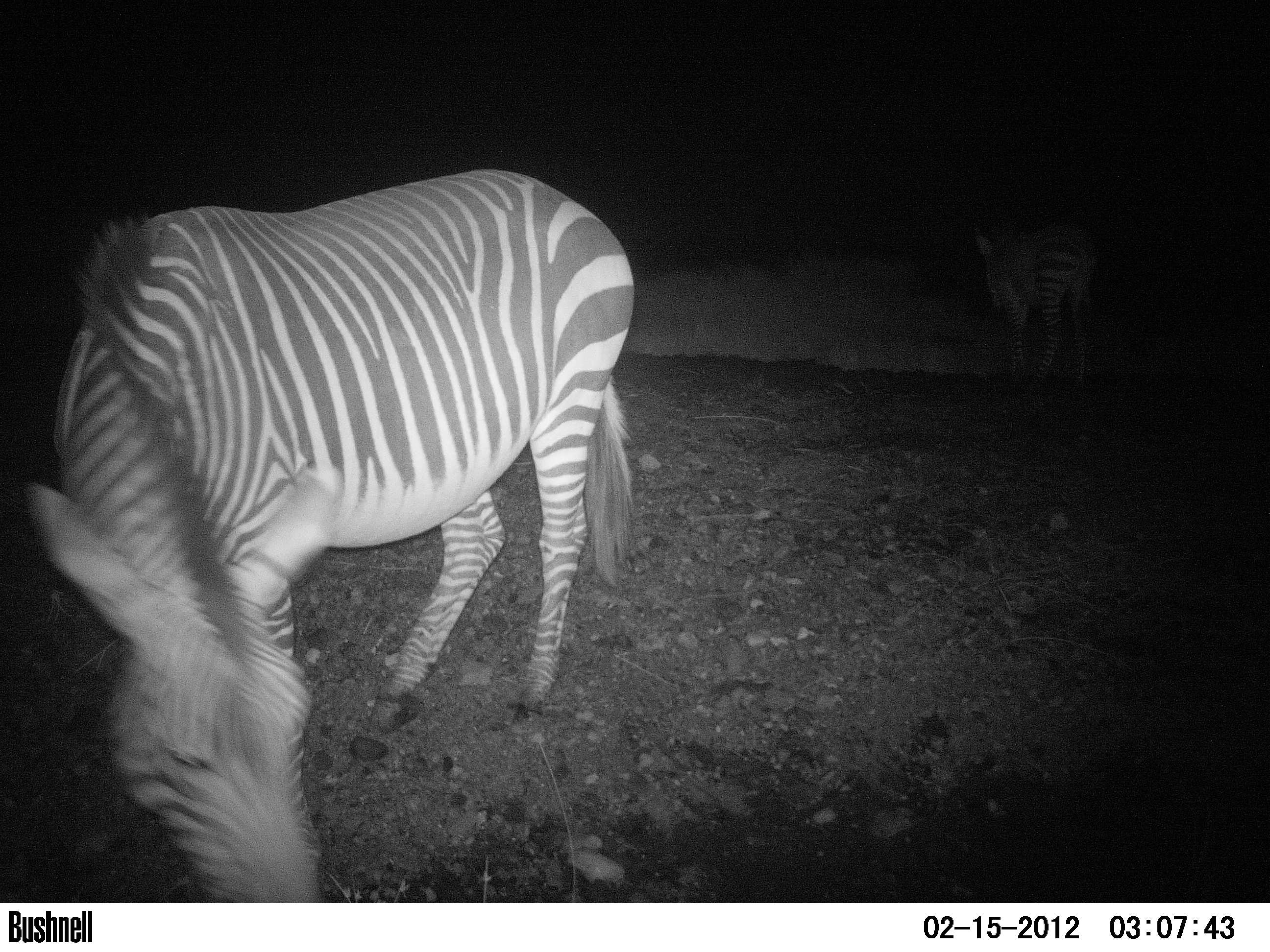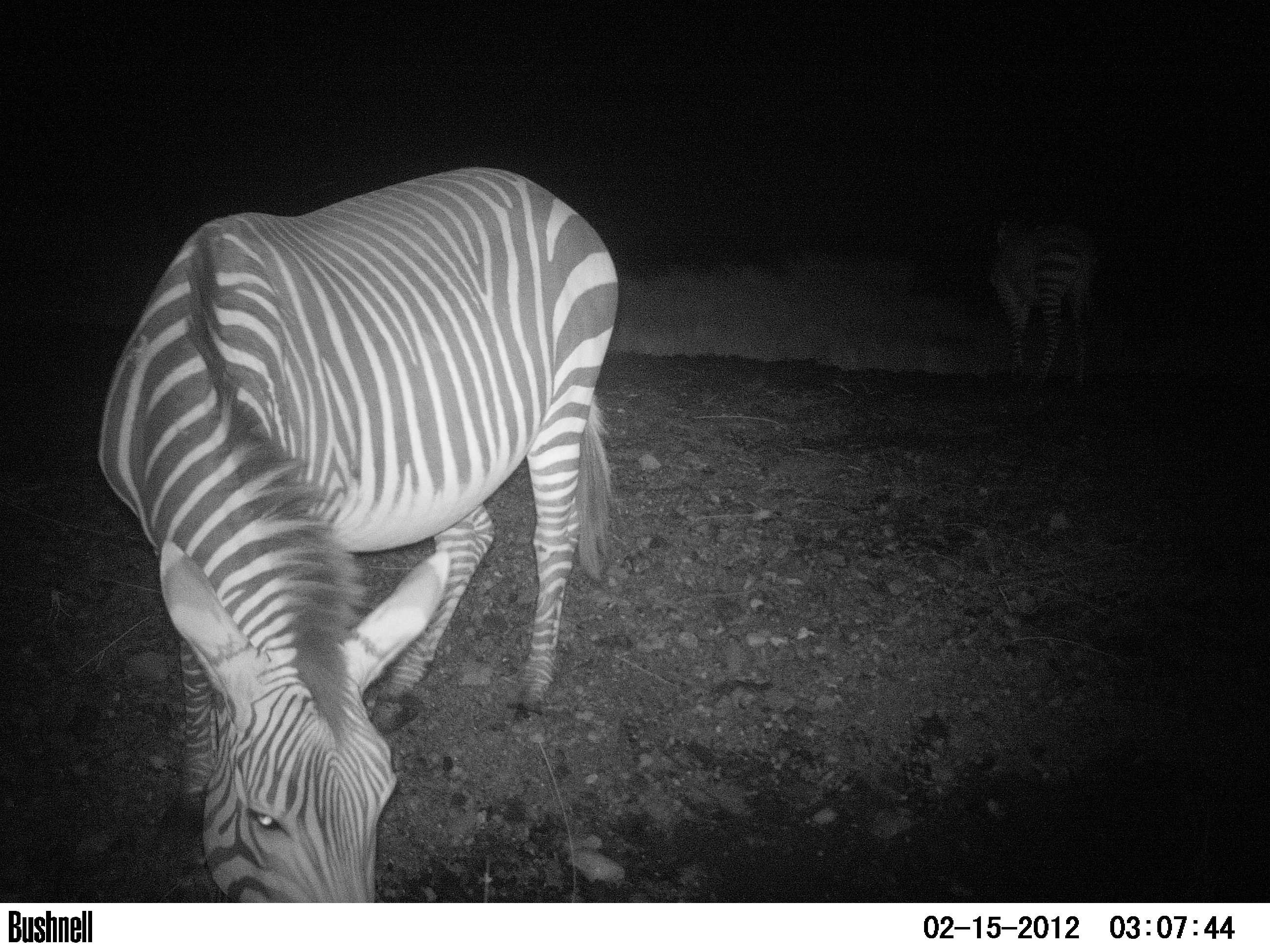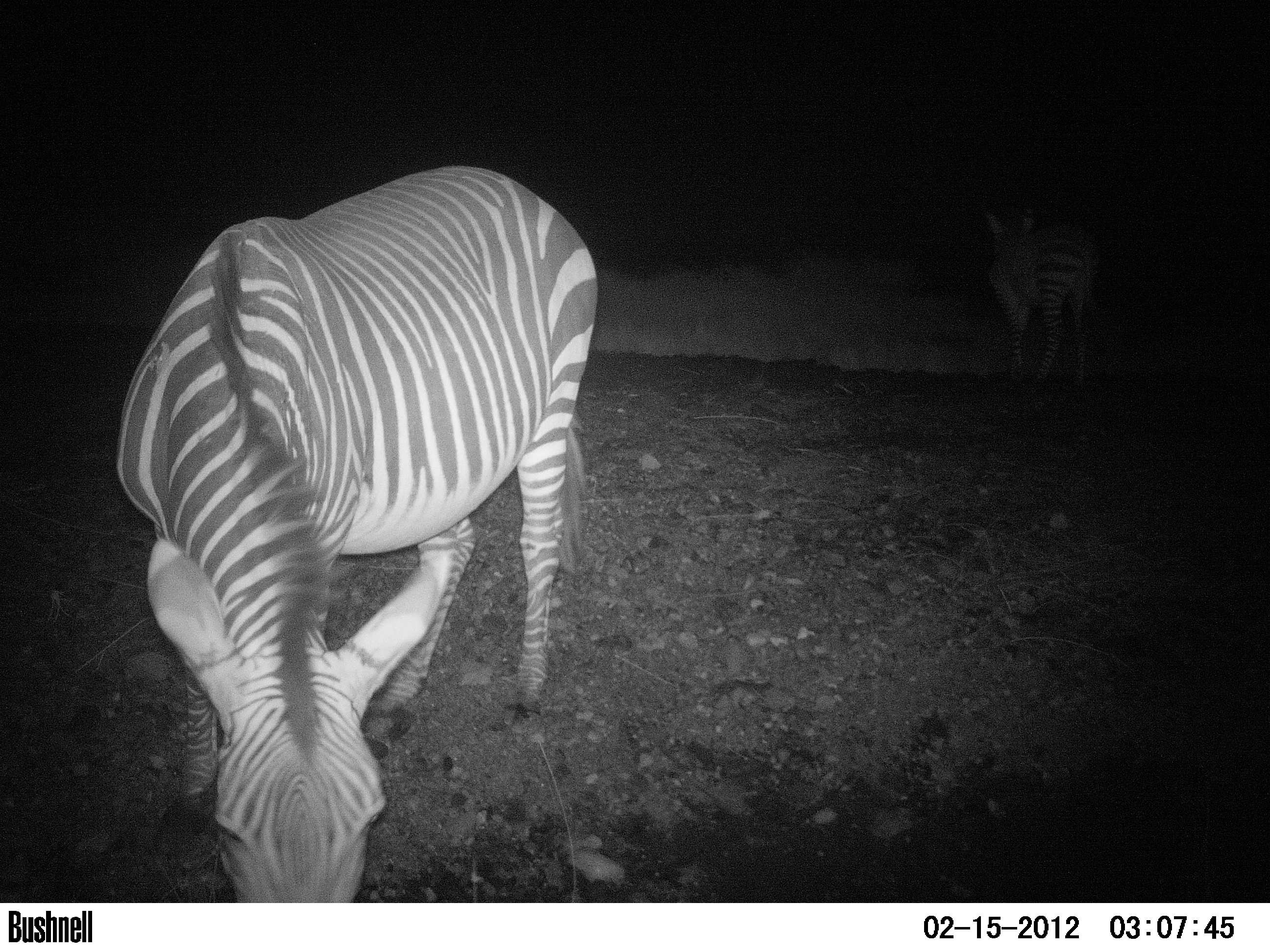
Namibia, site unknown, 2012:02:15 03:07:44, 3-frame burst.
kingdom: Animalia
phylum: Chordata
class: Mammalia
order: Perissodactyla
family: Equidae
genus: Equus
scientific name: Equus zebra hartmannae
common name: hartmann's mountain zebra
Equus zebra hartmannae (hartmann's mountain zebra).